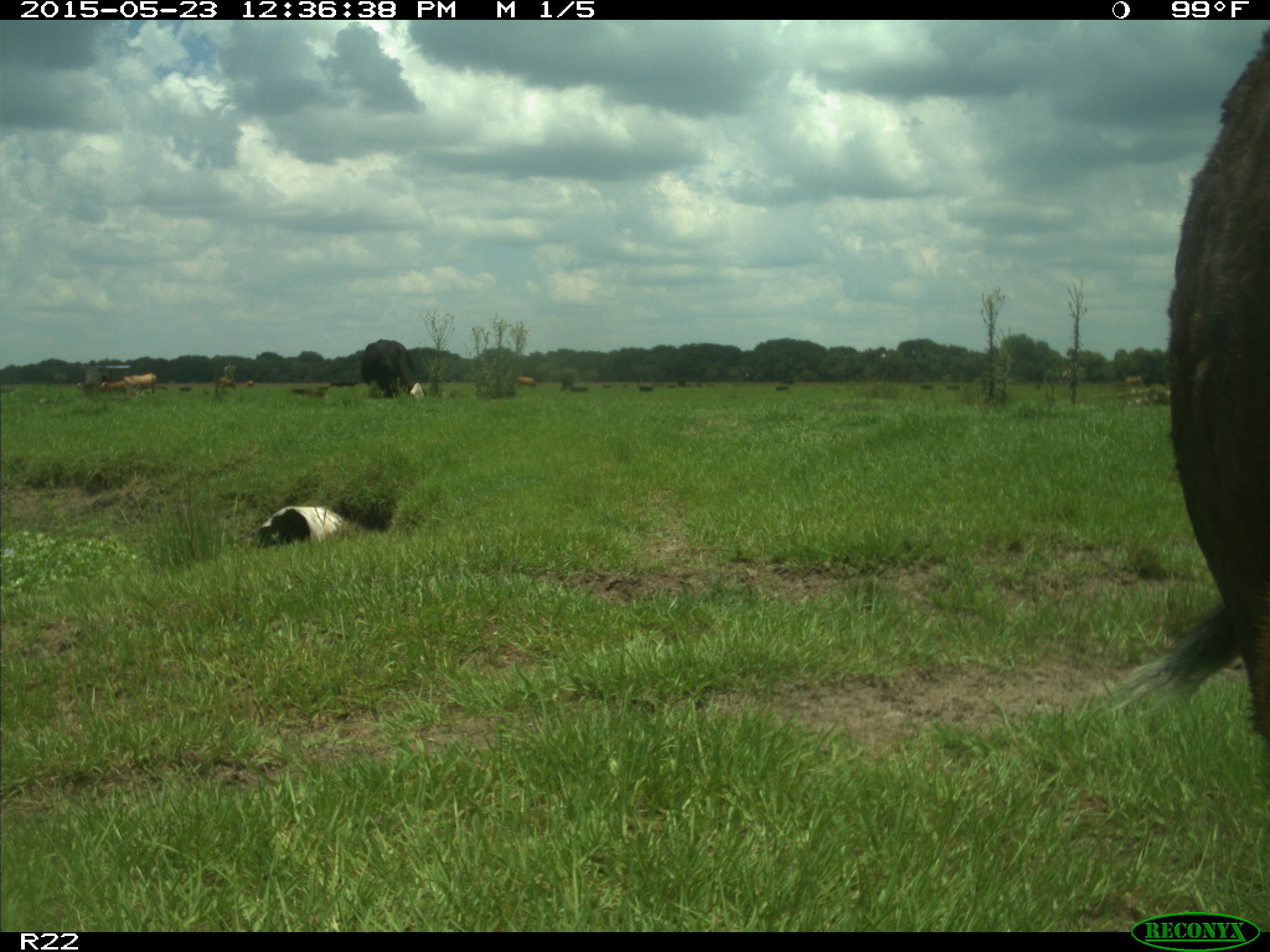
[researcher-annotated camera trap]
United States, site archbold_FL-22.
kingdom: Animalia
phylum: Chordata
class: Mammalia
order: Artiodactyla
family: Bovidae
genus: Bos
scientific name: Bos taurus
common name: domestic cow